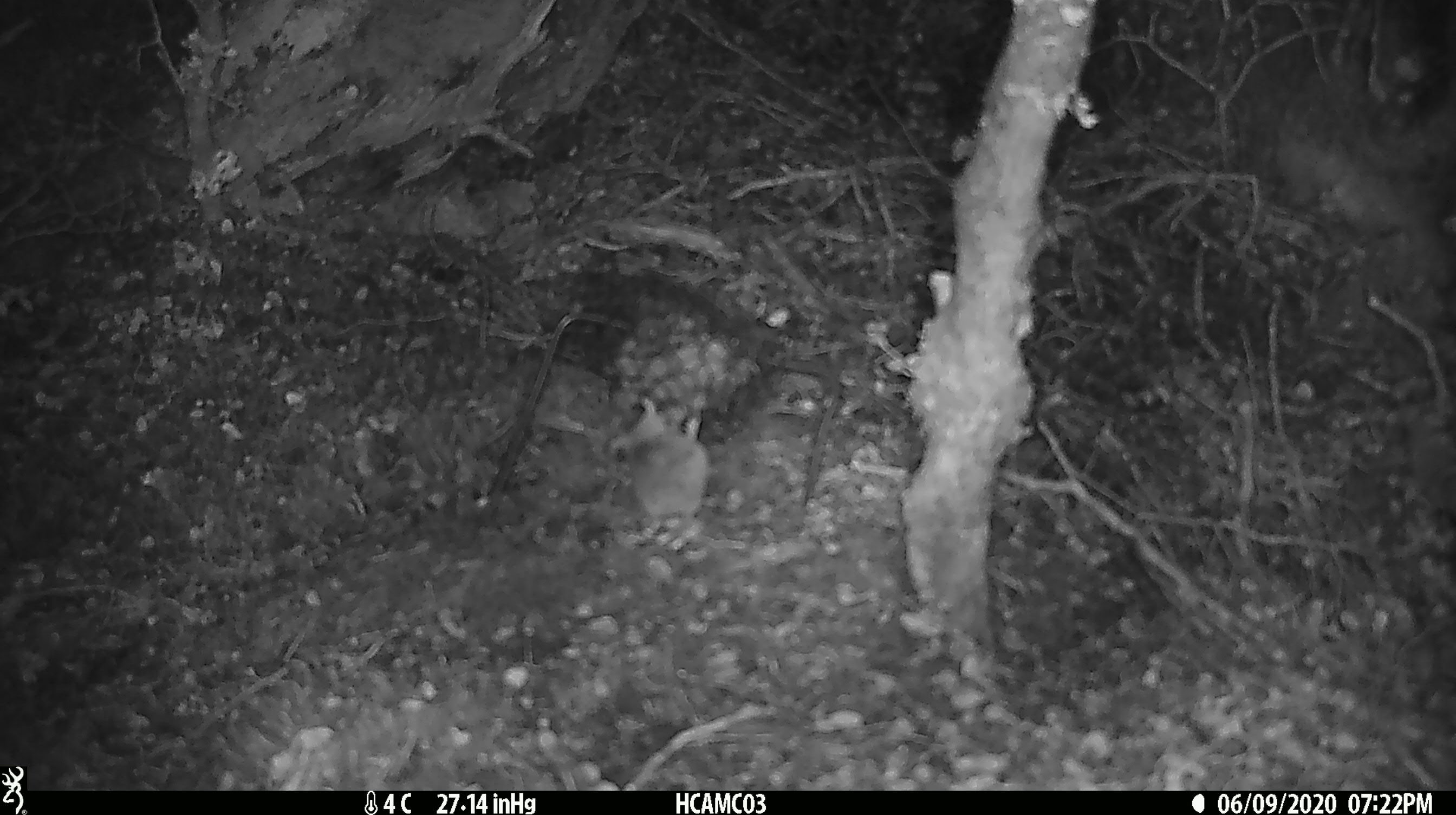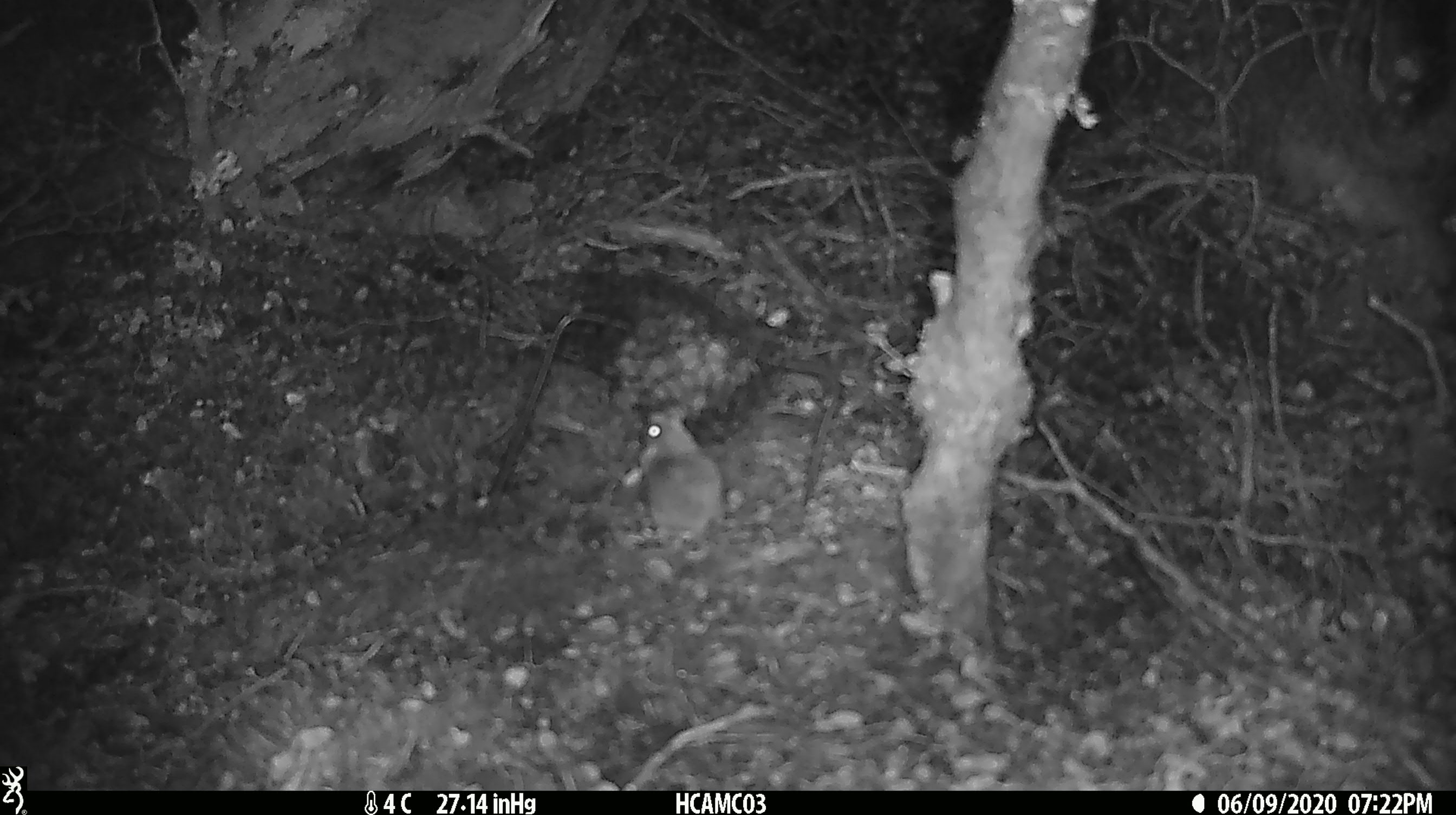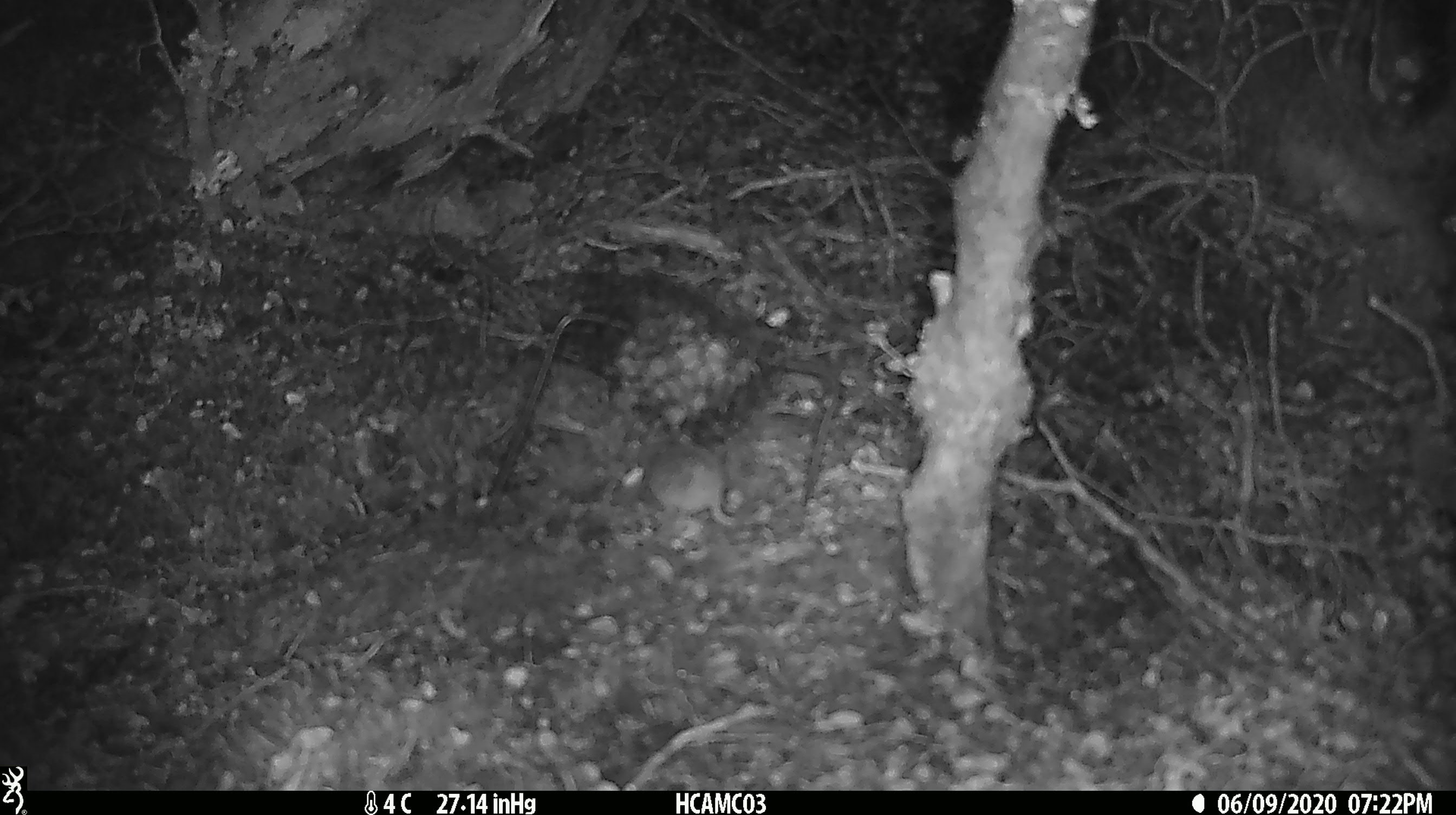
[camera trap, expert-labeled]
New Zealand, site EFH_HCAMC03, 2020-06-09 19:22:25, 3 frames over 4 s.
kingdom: Animalia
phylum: Chordata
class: Mammalia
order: Rodentia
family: Muridae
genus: Mus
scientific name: Mus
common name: mouse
Mouse (Mus).